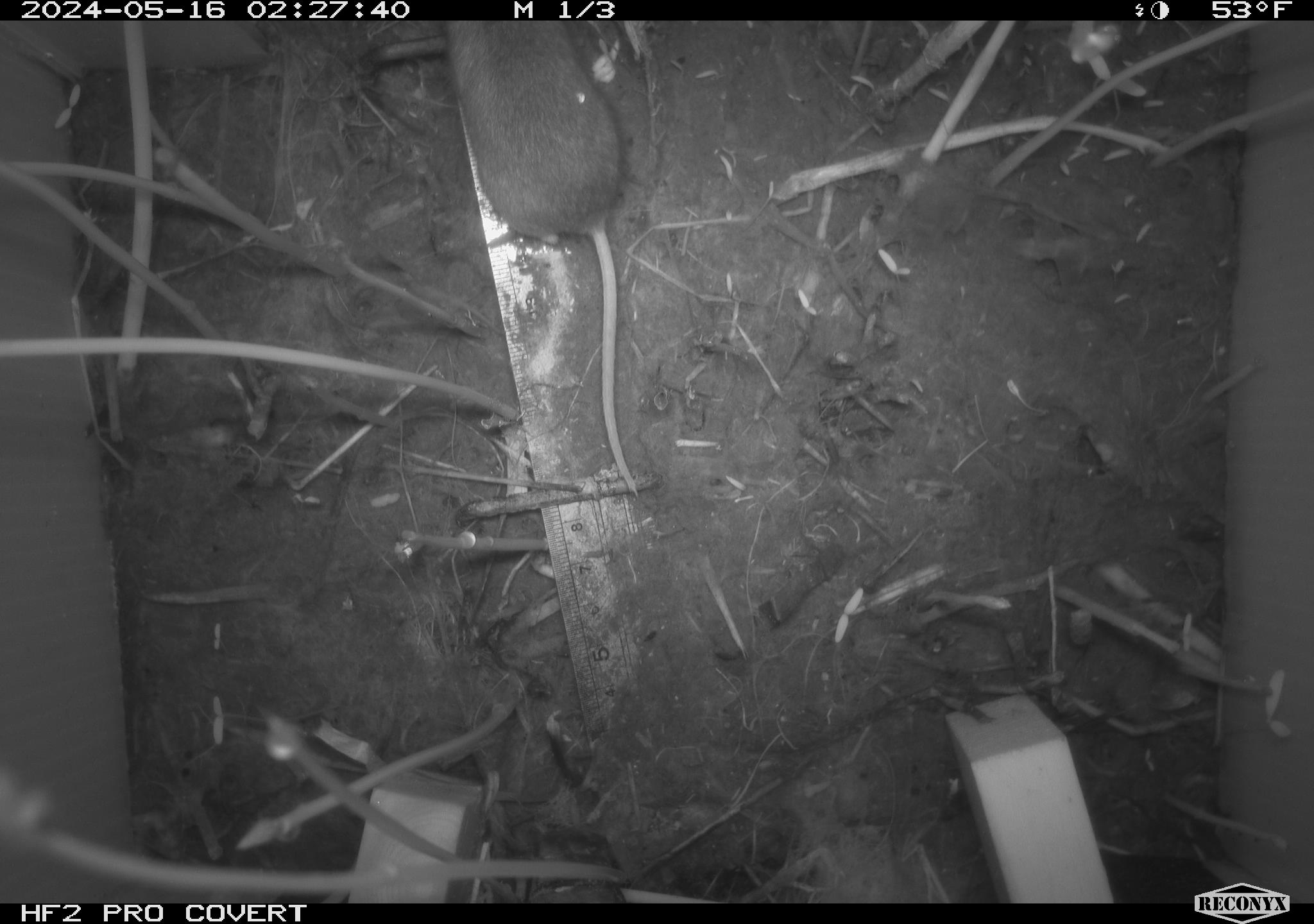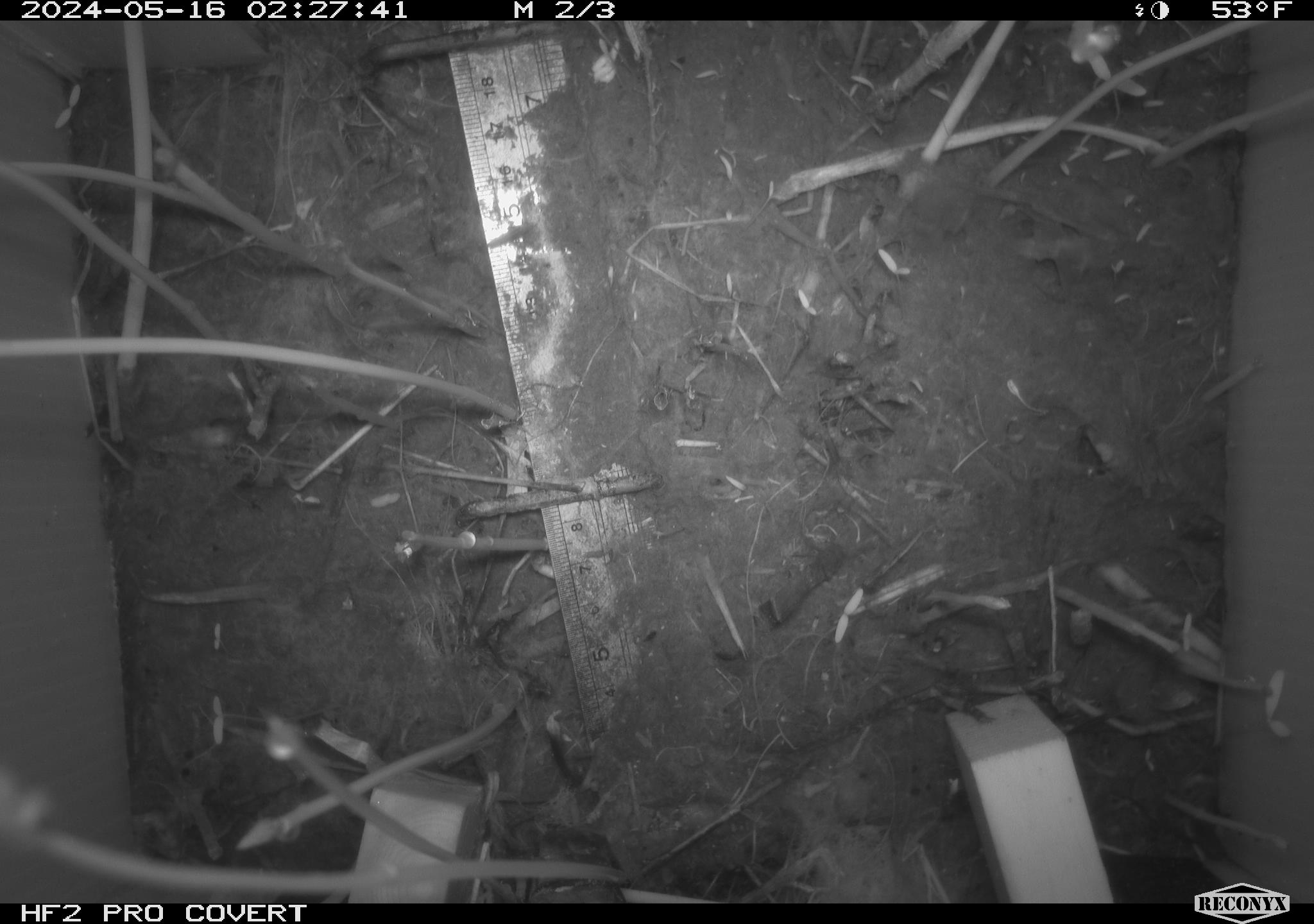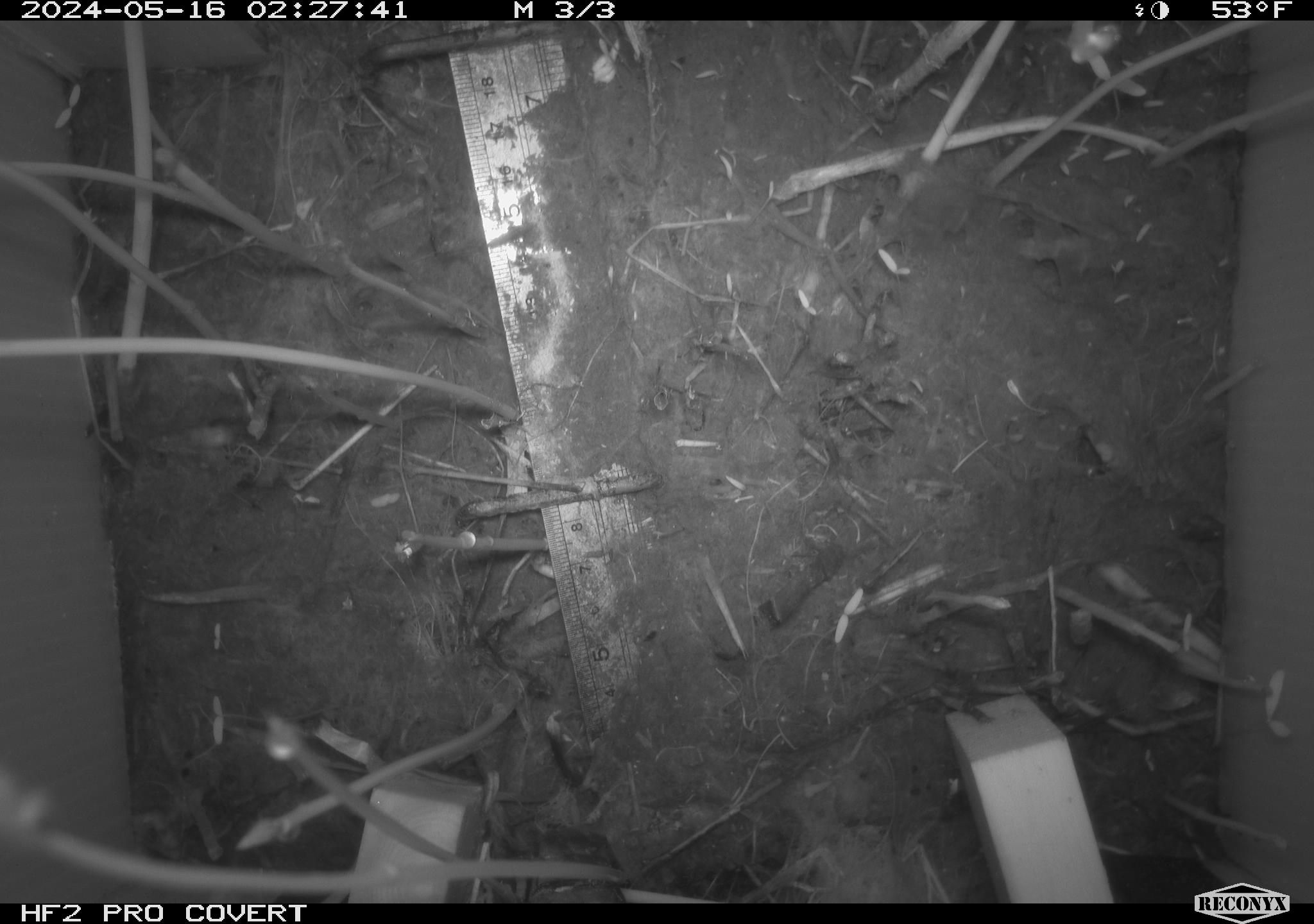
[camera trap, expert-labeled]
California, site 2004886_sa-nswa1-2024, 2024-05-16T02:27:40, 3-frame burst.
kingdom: Animalia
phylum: Chordata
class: Mammalia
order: Rodentia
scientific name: Rodentia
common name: mouse species